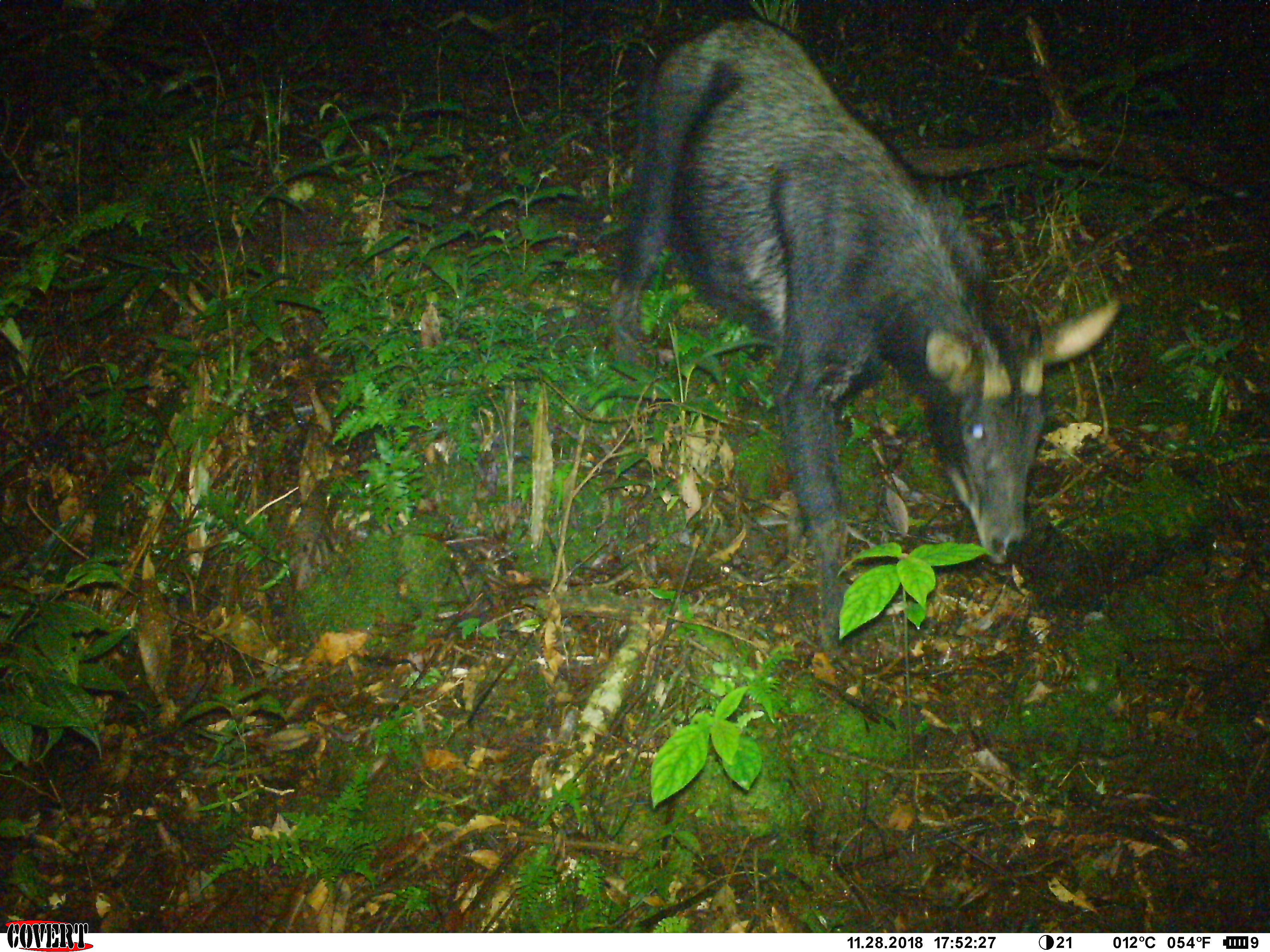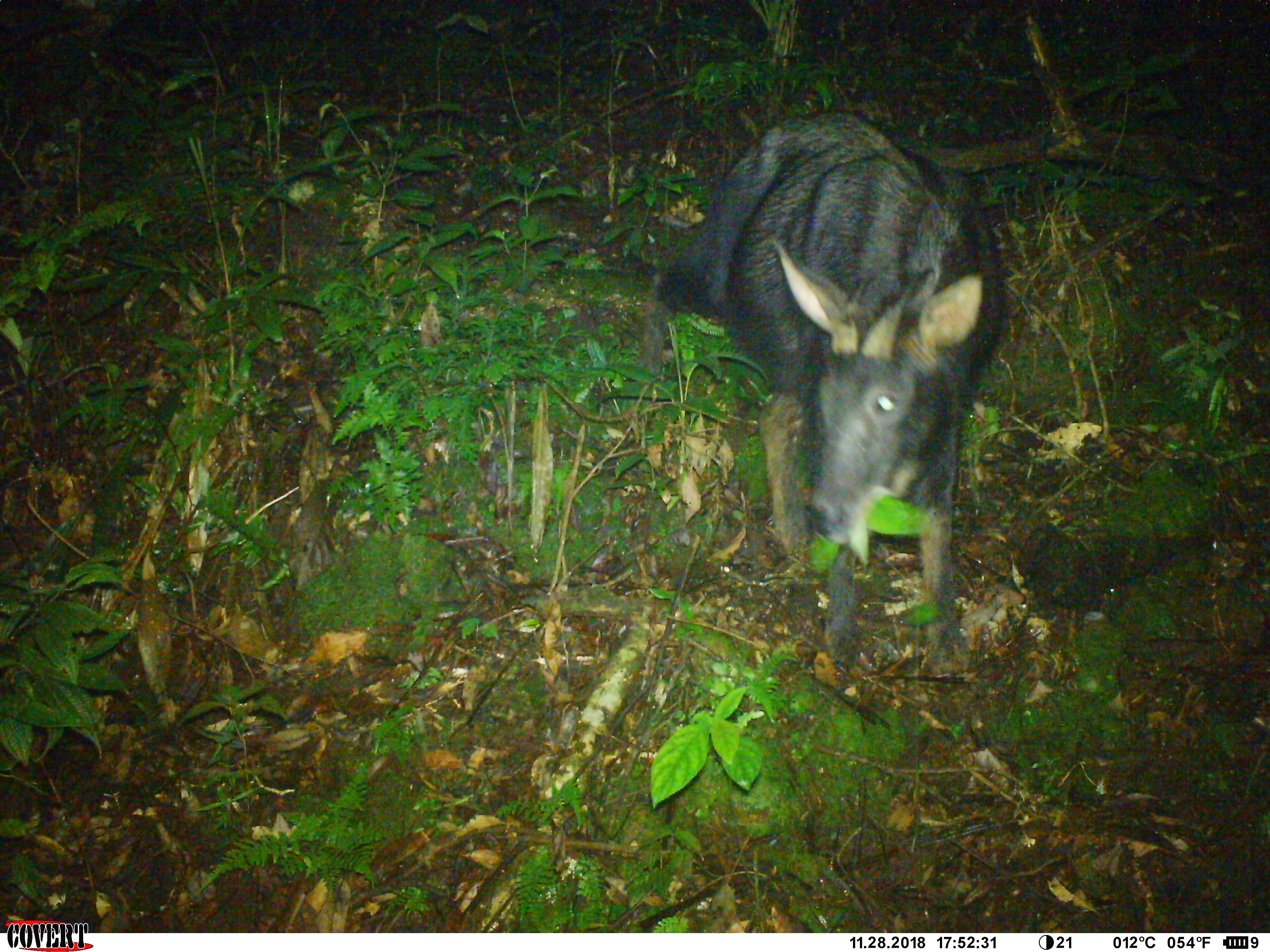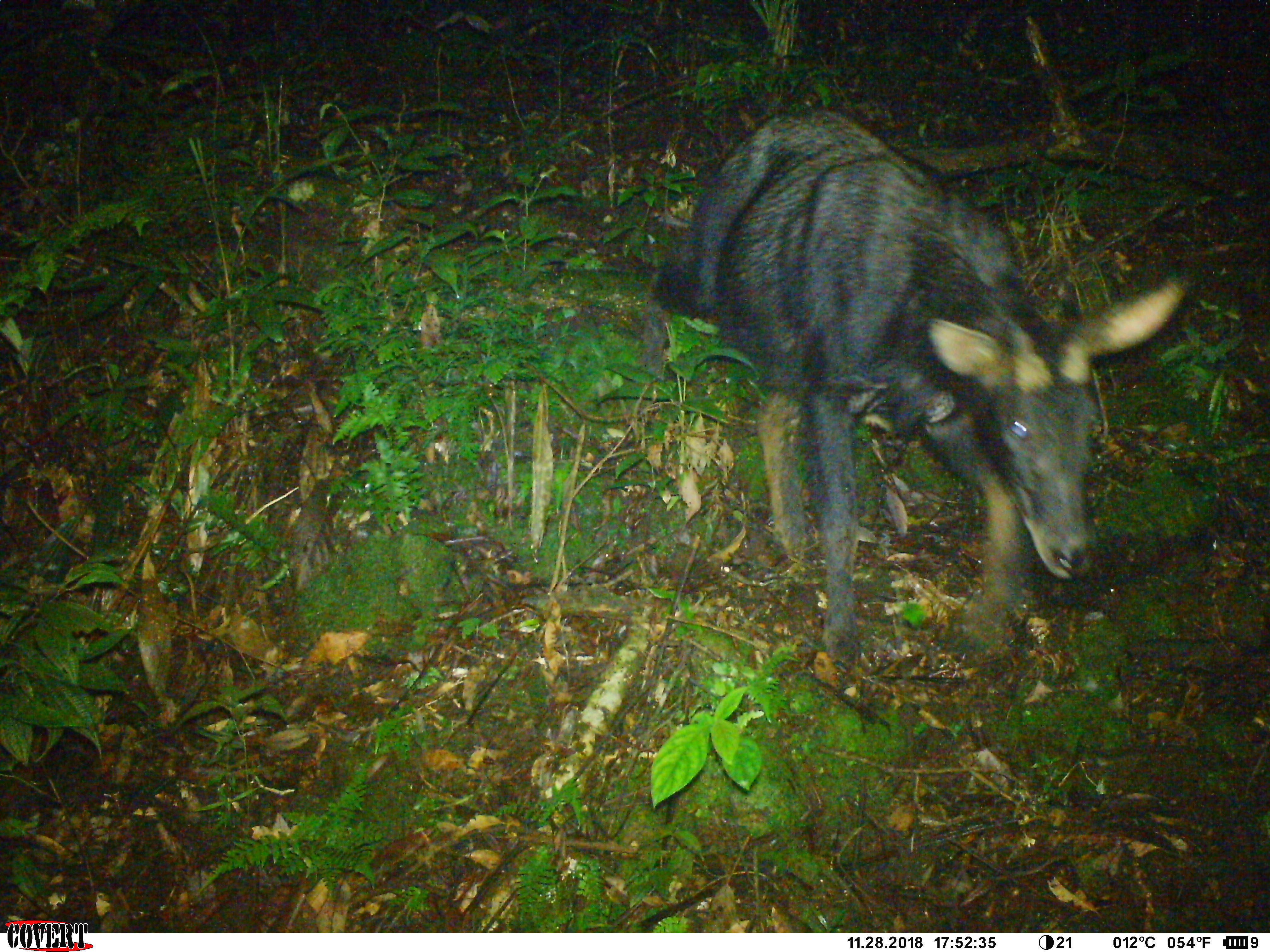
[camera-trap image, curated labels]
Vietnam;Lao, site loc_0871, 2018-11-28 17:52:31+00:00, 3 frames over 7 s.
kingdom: Animalia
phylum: Chordata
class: Mammalia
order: Artiodactyla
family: Bovidae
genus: Capricornis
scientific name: Capricornis sumatraensis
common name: chinese serow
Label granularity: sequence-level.